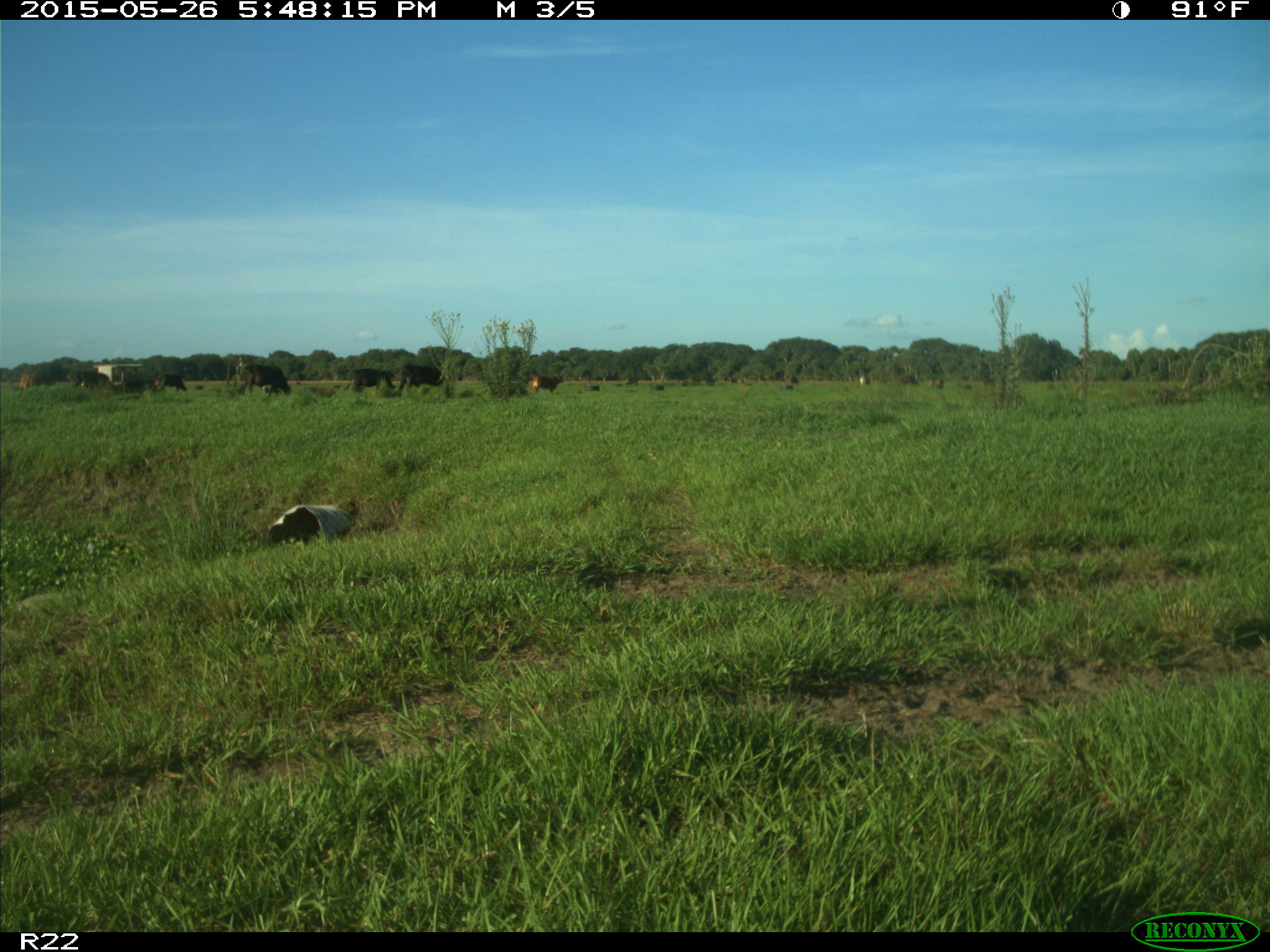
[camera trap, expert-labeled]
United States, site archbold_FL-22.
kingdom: Animalia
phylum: Chordata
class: Mammalia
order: Artiodactyla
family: Bovidae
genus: Bos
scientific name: Bos taurus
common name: domestic cow